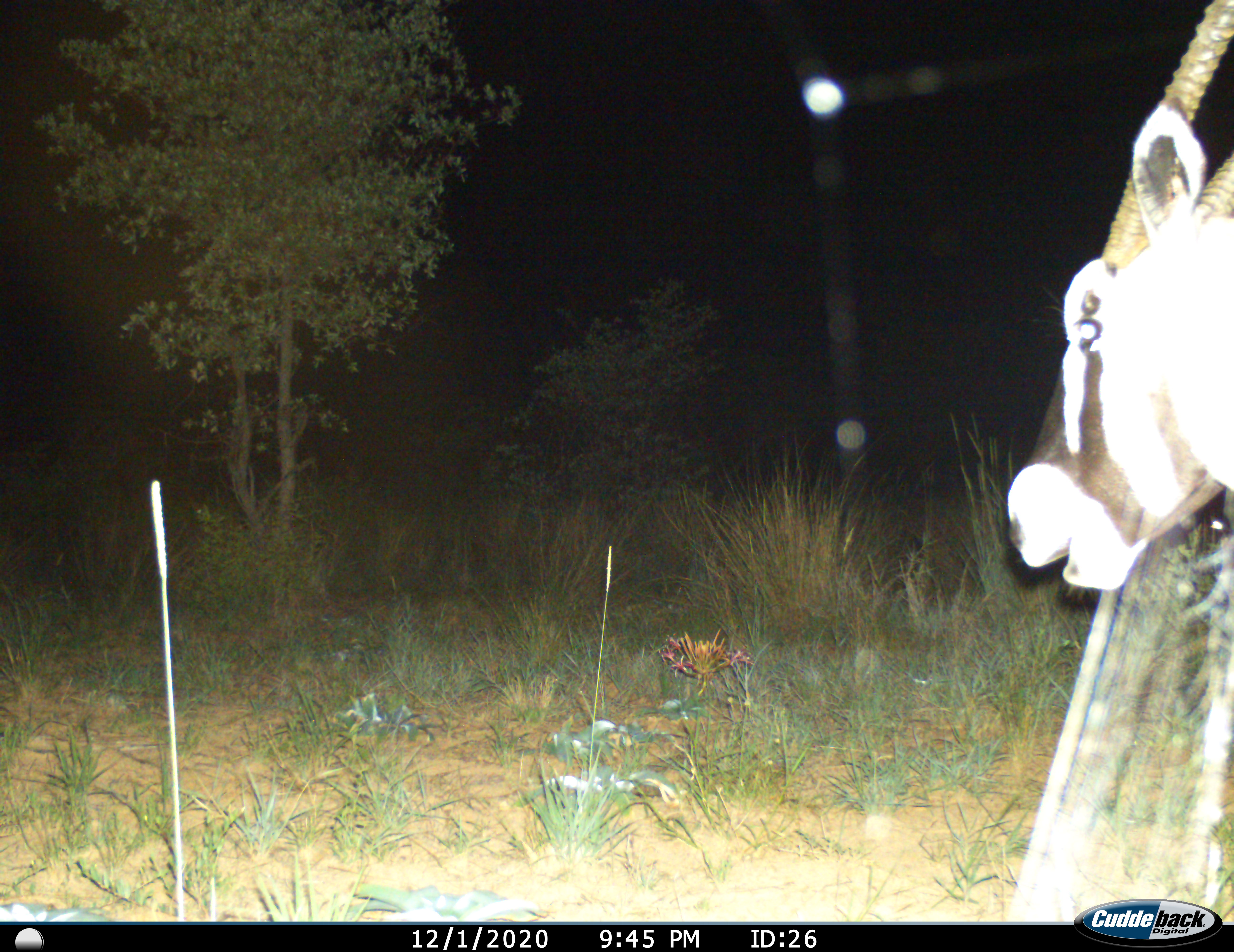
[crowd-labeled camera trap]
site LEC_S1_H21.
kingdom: Animalia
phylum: Chordata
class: Mammalia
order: Artiodactyla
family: Bovidae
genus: Oryx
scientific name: Oryx gazella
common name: gemsbok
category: oryx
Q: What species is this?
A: Oryx (gemsbok) (Oryx gazella).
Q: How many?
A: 1.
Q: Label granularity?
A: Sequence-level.